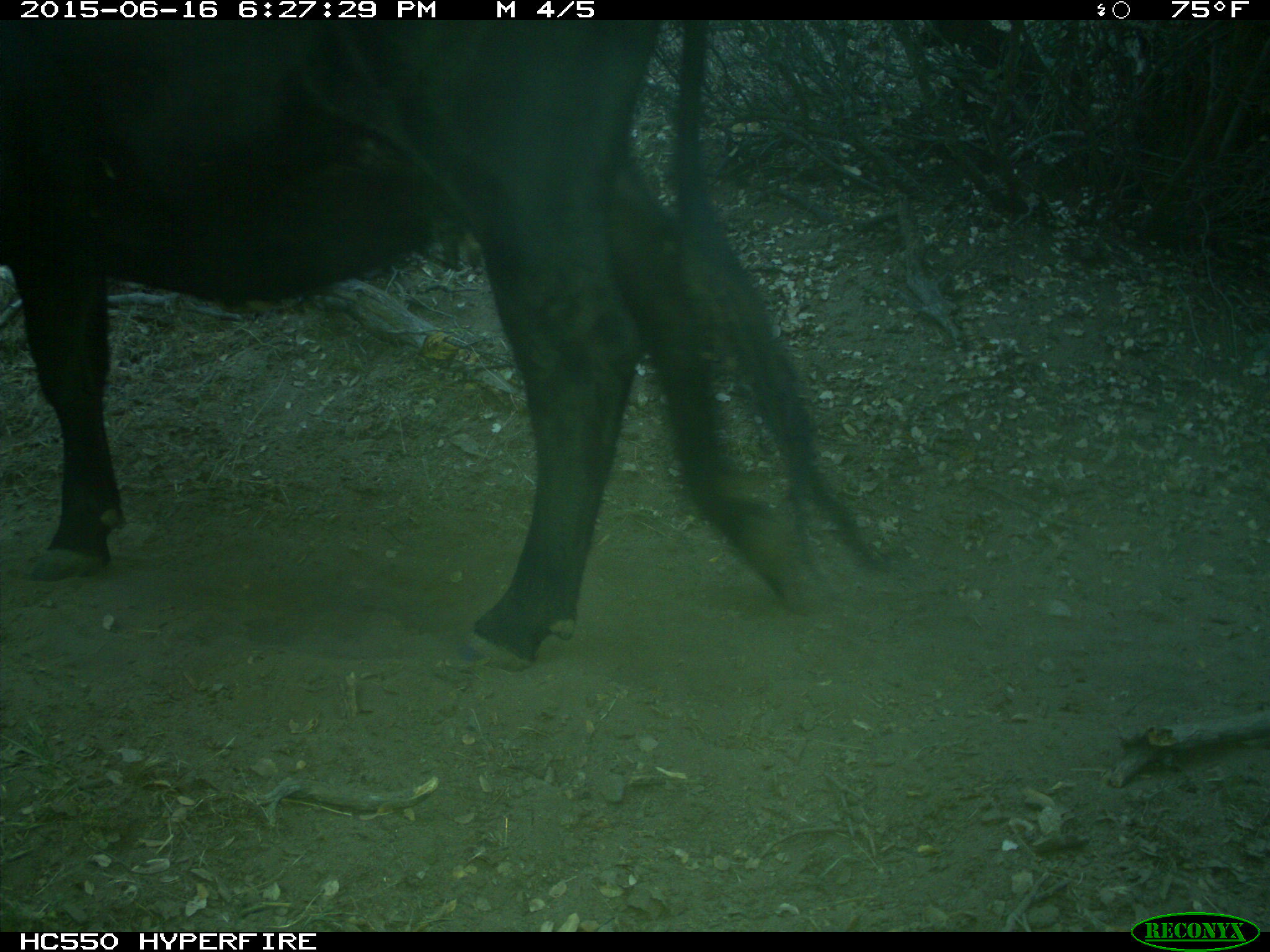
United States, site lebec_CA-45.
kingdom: Animalia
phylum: Chordata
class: Mammalia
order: Artiodactyla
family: Bovidae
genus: Bos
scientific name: Bos taurus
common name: domestic cow